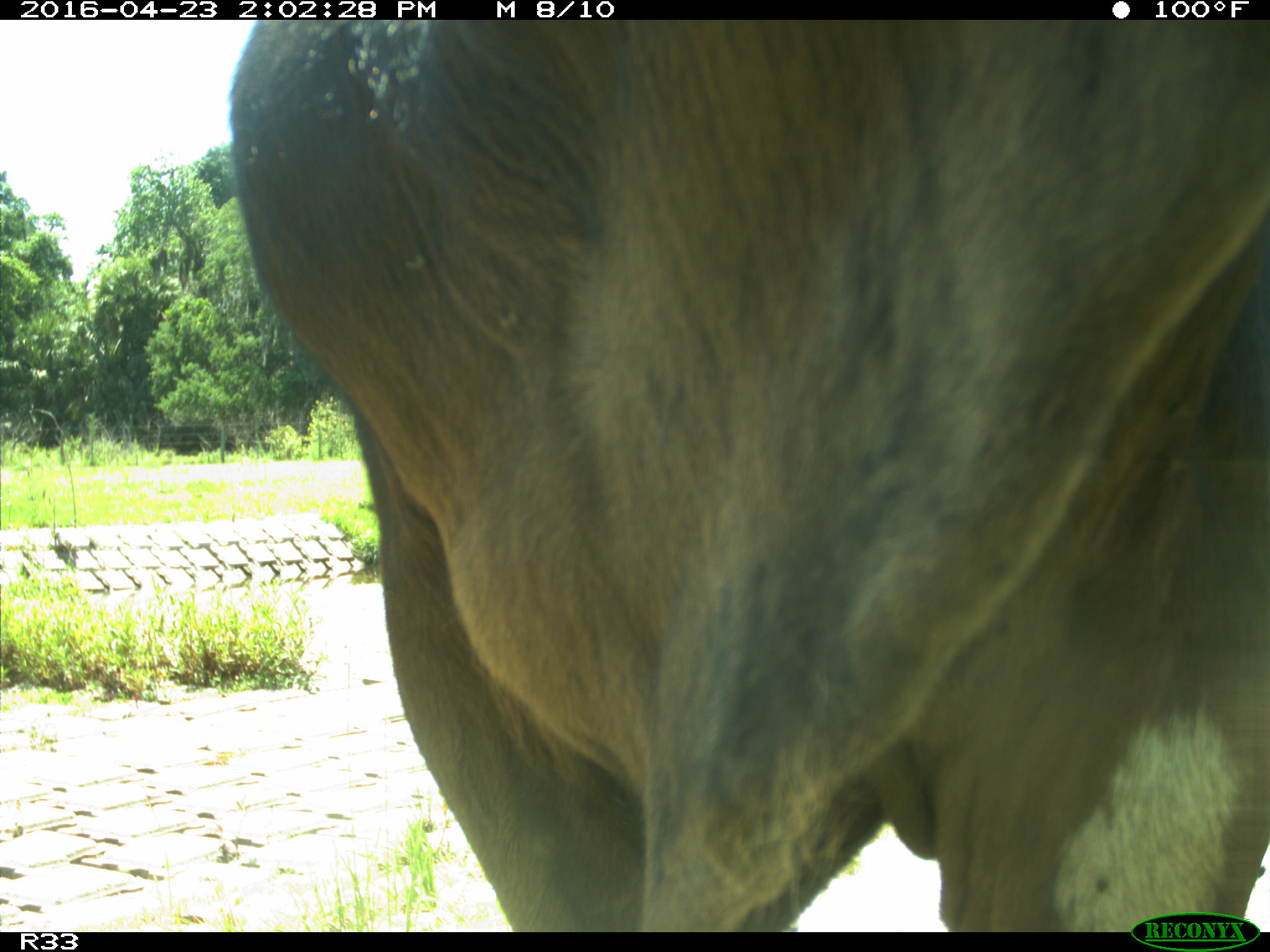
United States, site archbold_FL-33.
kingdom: Animalia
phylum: Chordata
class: Mammalia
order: Artiodactyla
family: Bovidae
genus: Bos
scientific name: Bos taurus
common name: domestic cow